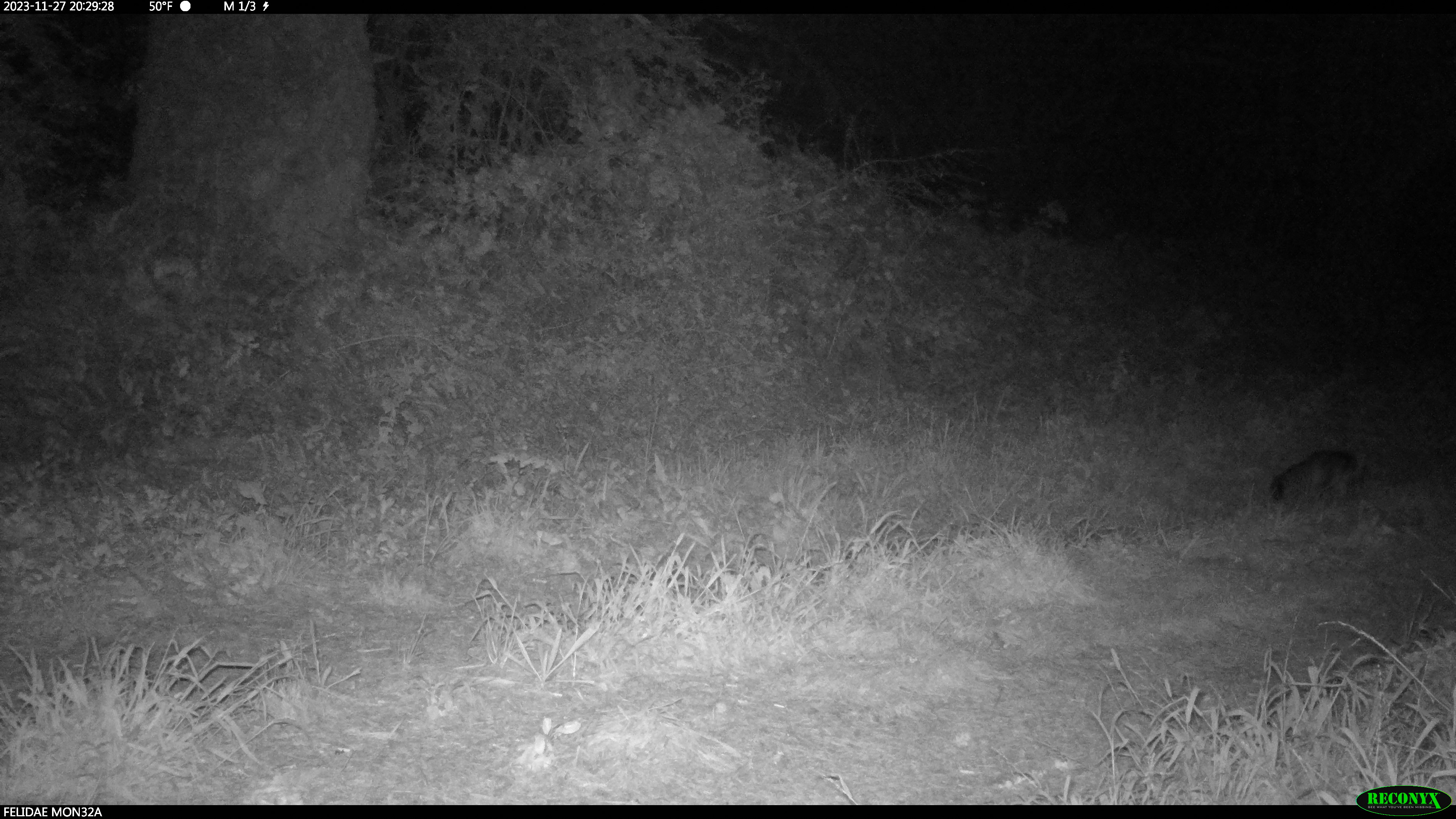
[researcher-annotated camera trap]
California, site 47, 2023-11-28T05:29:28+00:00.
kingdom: Animalia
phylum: Chordata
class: Mammalia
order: Carnivora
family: Canidae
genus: Urocyon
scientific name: Urocyon cinereoargenteus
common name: gray fox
Gray fox (Urocyon cinereoargenteus).